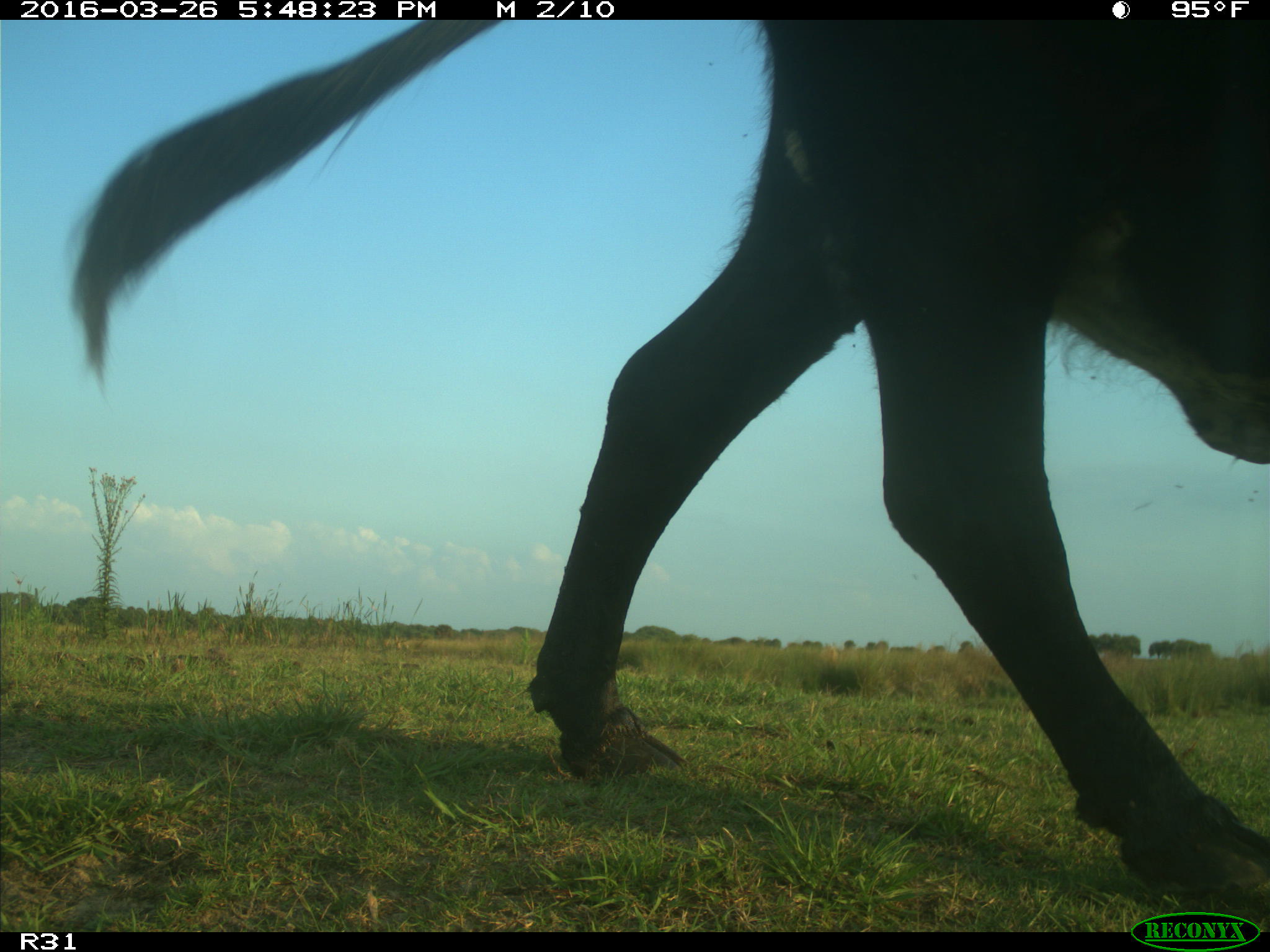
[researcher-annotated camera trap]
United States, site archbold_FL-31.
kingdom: Animalia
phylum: Chordata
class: Mammalia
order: Artiodactyla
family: Bovidae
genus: Bos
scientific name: Bos taurus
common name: domestic cow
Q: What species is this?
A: Bos taurus (domestic cow).